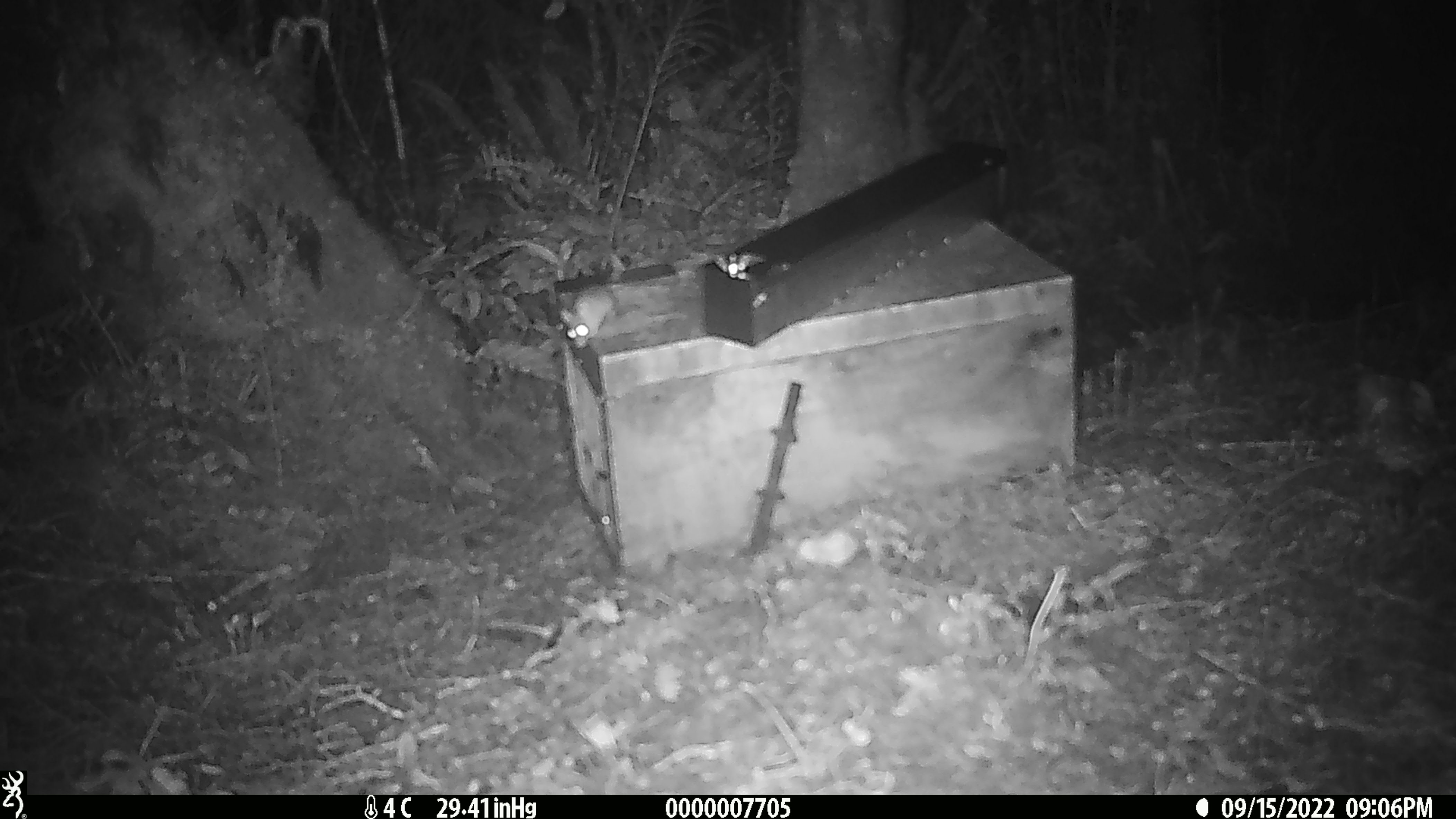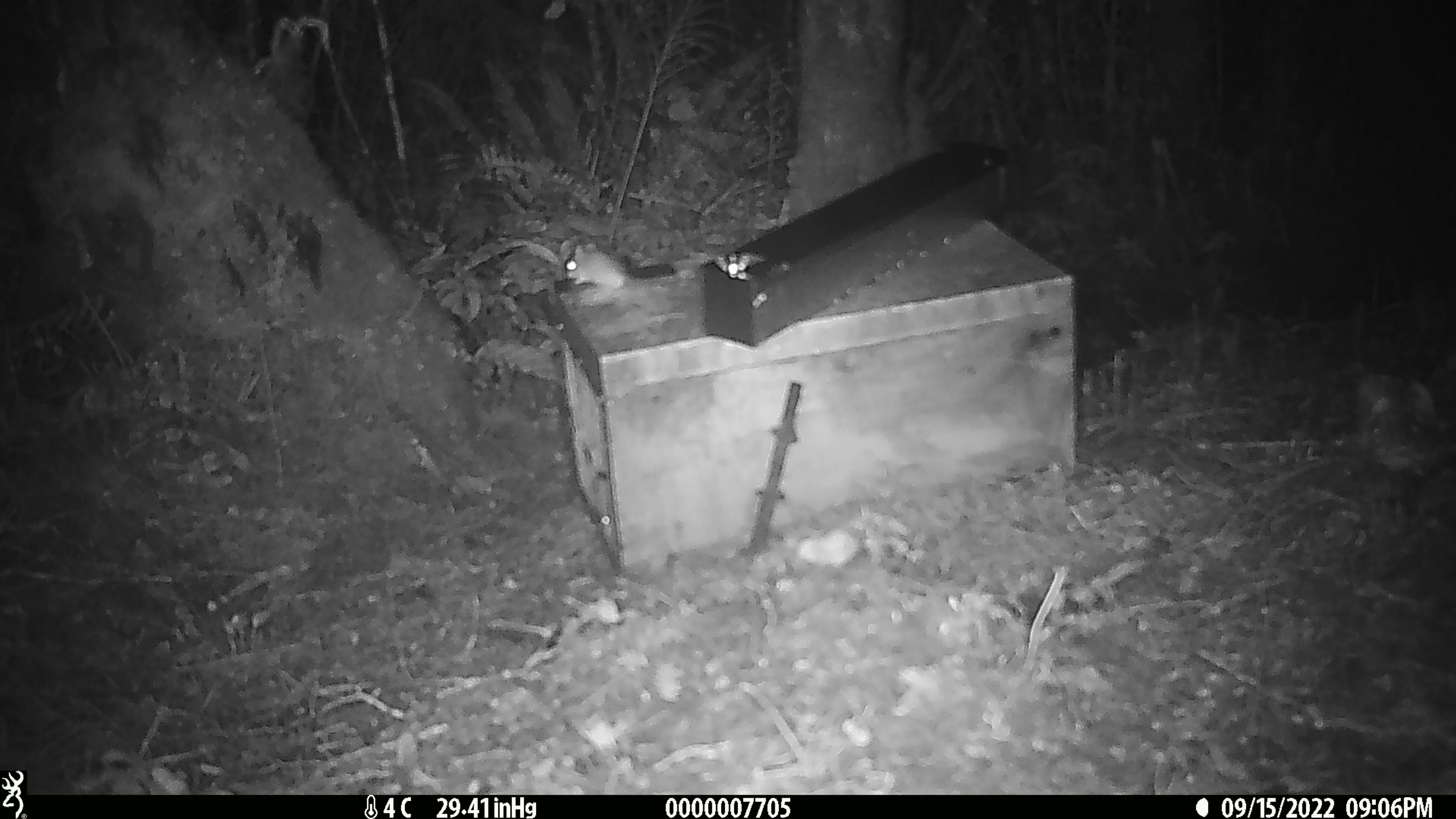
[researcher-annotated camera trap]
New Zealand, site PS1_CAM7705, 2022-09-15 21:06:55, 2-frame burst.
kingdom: Animalia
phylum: Chordata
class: Mammalia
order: Rodentia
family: Muridae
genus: Mus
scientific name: Mus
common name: mouse